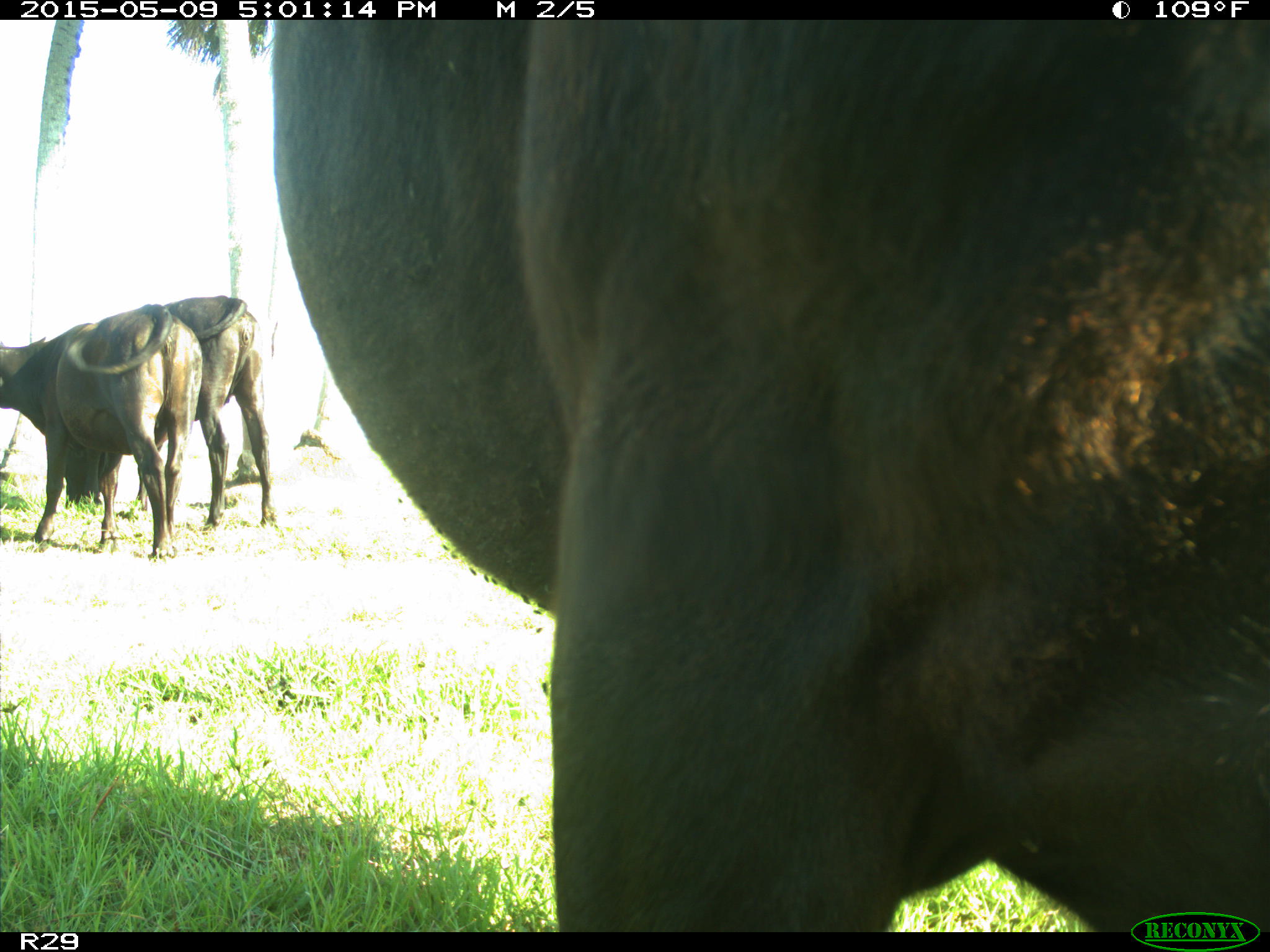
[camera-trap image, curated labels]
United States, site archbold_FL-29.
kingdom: Animalia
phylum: Chordata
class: Mammalia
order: Artiodactyla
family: Bovidae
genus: Bos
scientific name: Bos taurus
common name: domestic cow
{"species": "Bos taurus (domestic cow)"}